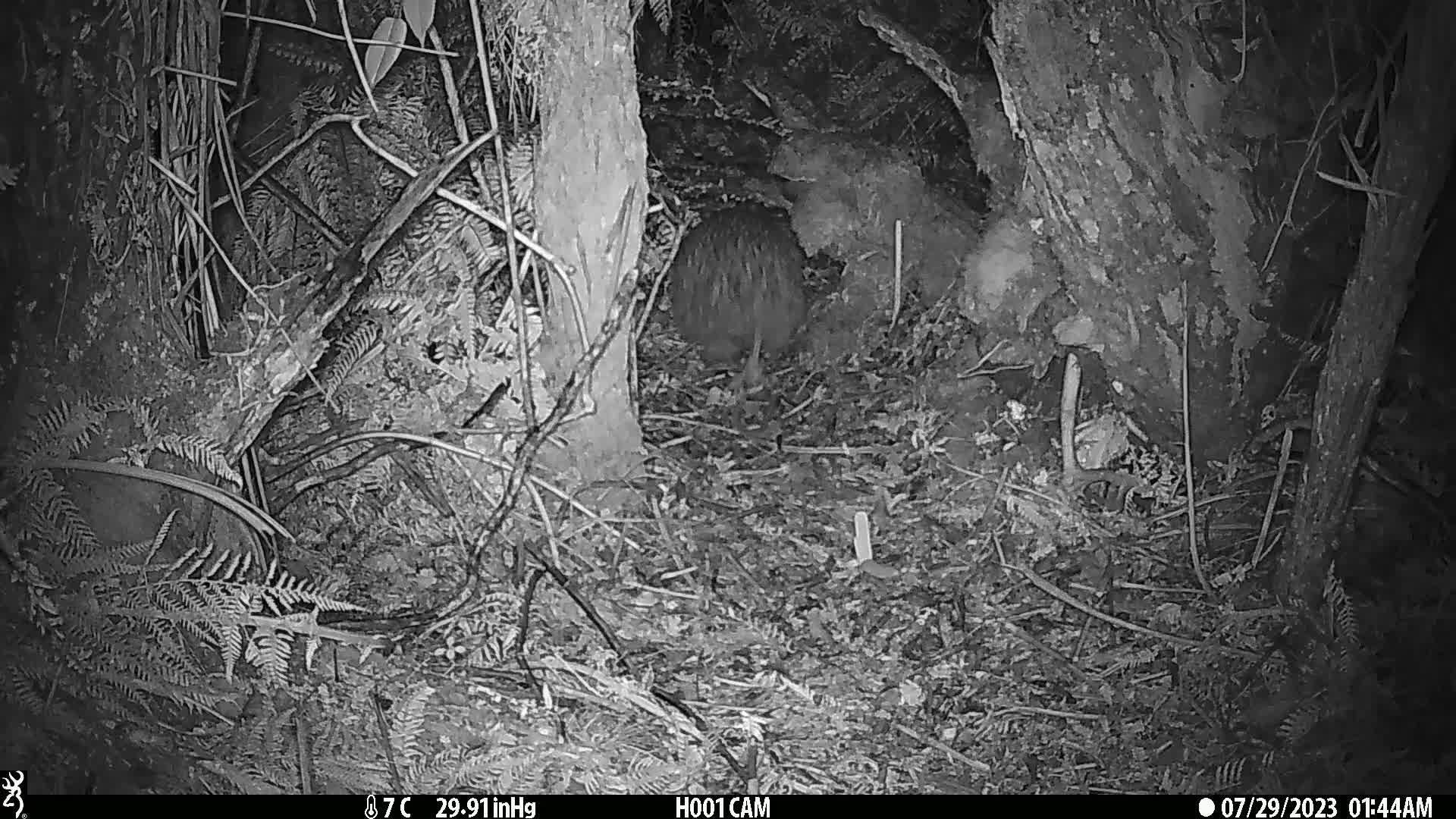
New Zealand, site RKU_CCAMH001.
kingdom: Animalia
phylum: Chordata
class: Aves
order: Apterygiformes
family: Apterygidae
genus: Apteryx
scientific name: Apteryx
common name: kiwi